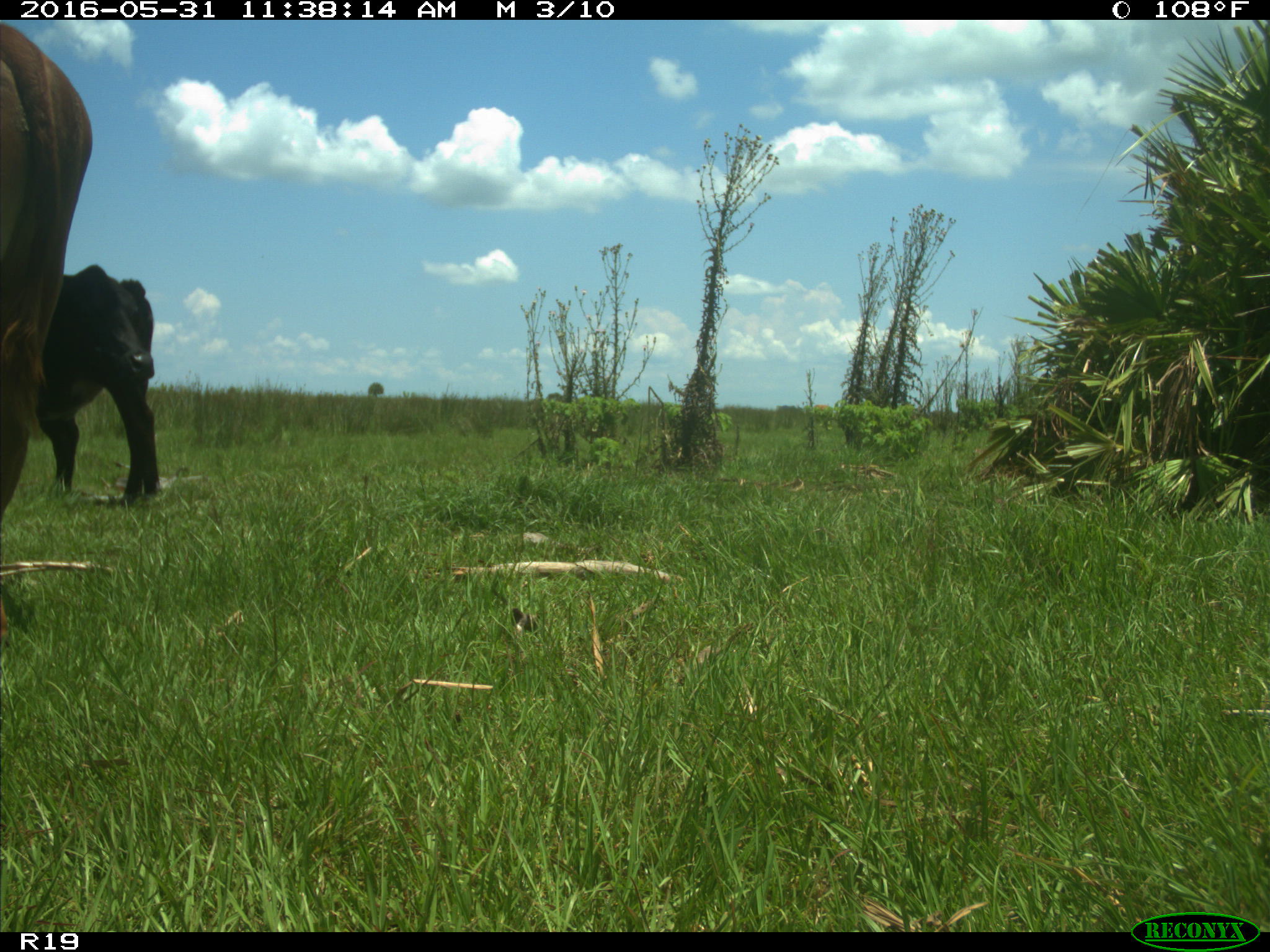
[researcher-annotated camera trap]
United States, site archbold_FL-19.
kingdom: Animalia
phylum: Chordata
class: Mammalia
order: Artiodactyla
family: Bovidae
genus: Bos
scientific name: Bos taurus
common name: domestic cow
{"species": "Bos taurus (domestic cow)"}